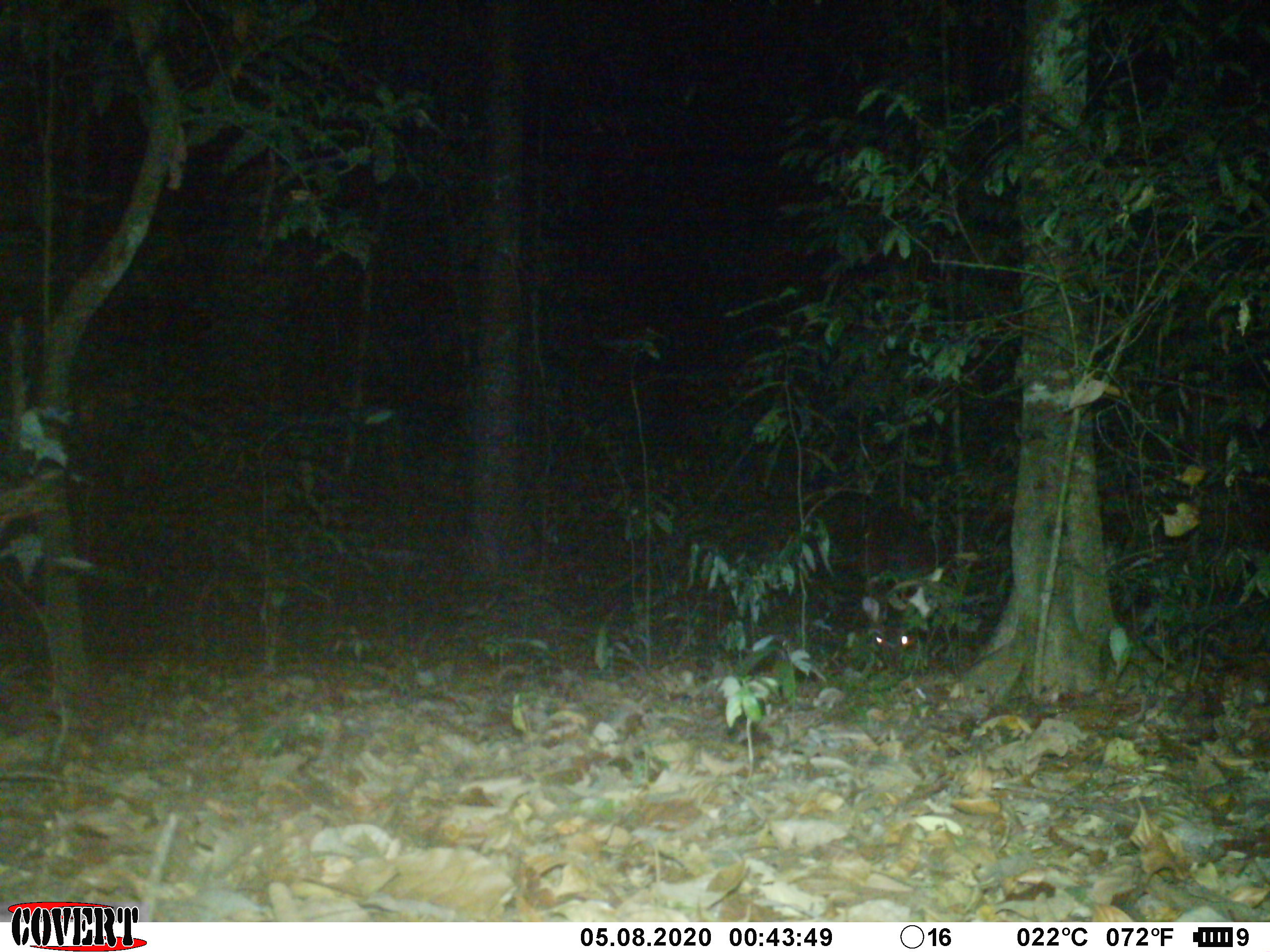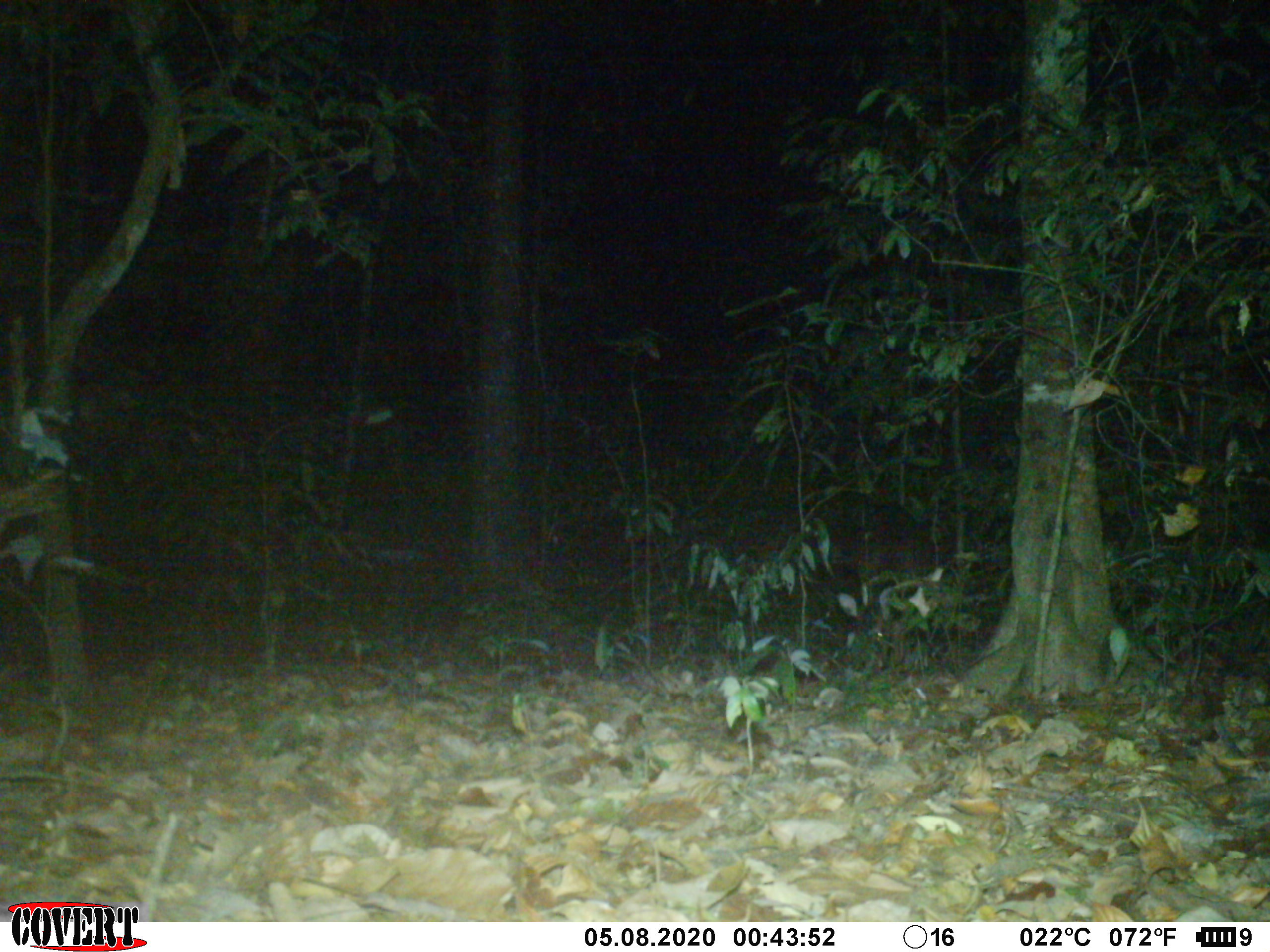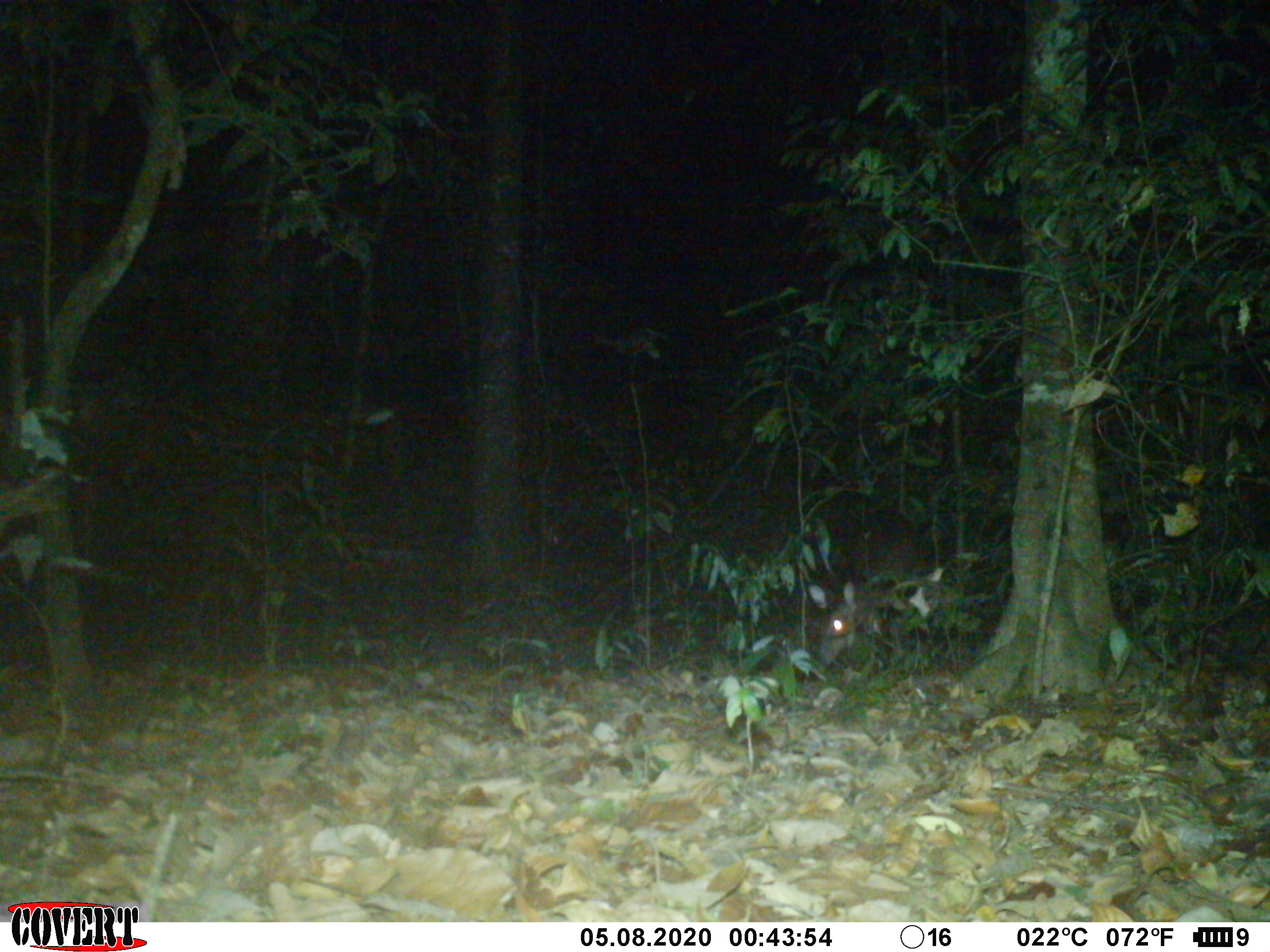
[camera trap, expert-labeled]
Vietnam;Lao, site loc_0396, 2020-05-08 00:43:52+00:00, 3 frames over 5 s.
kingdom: Animalia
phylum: Chordata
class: Mammalia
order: Artiodactyla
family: Cervidae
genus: Muntiacus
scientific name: Muntiacus vuquangensis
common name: large-antlered muntjac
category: large antlered muntjac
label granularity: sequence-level